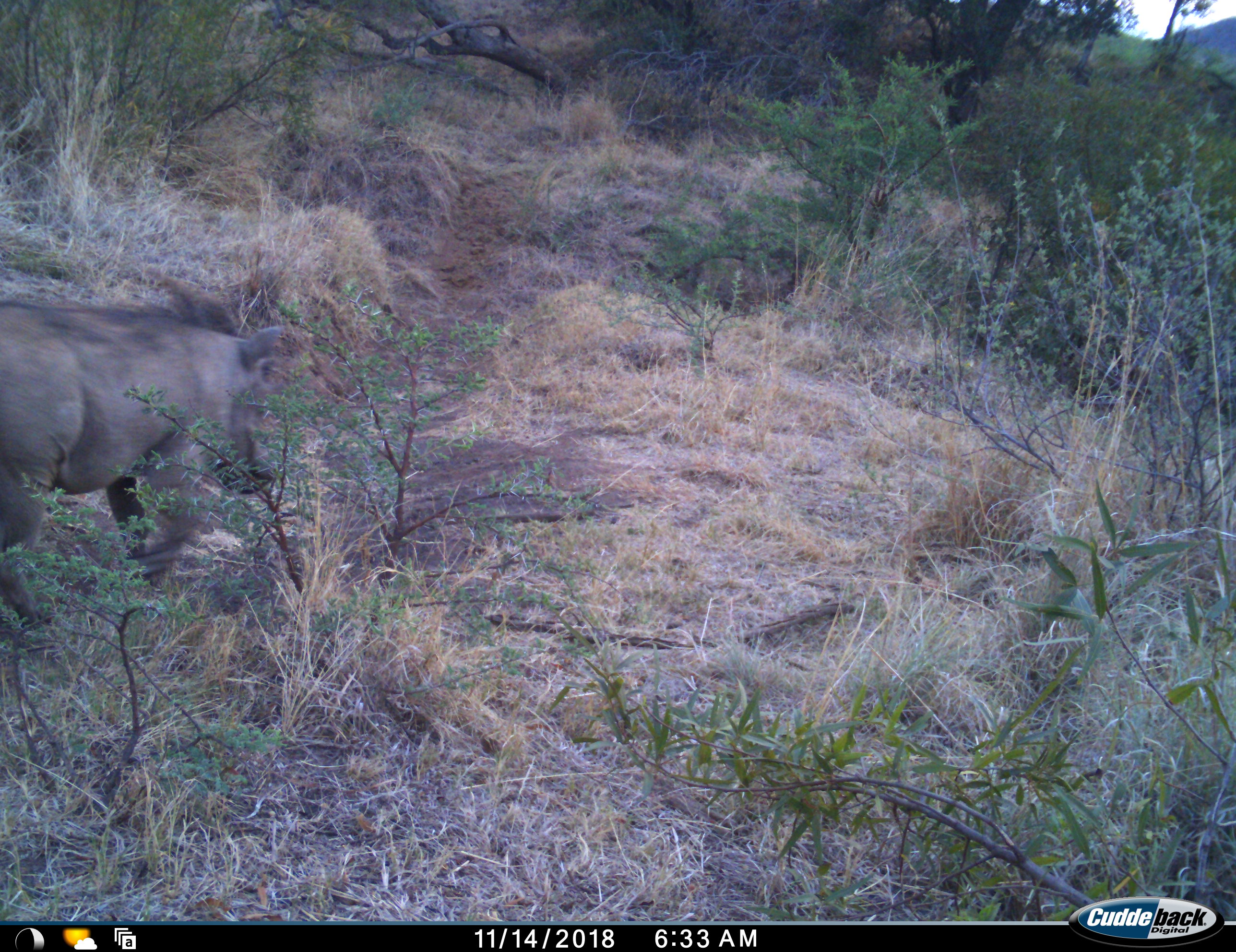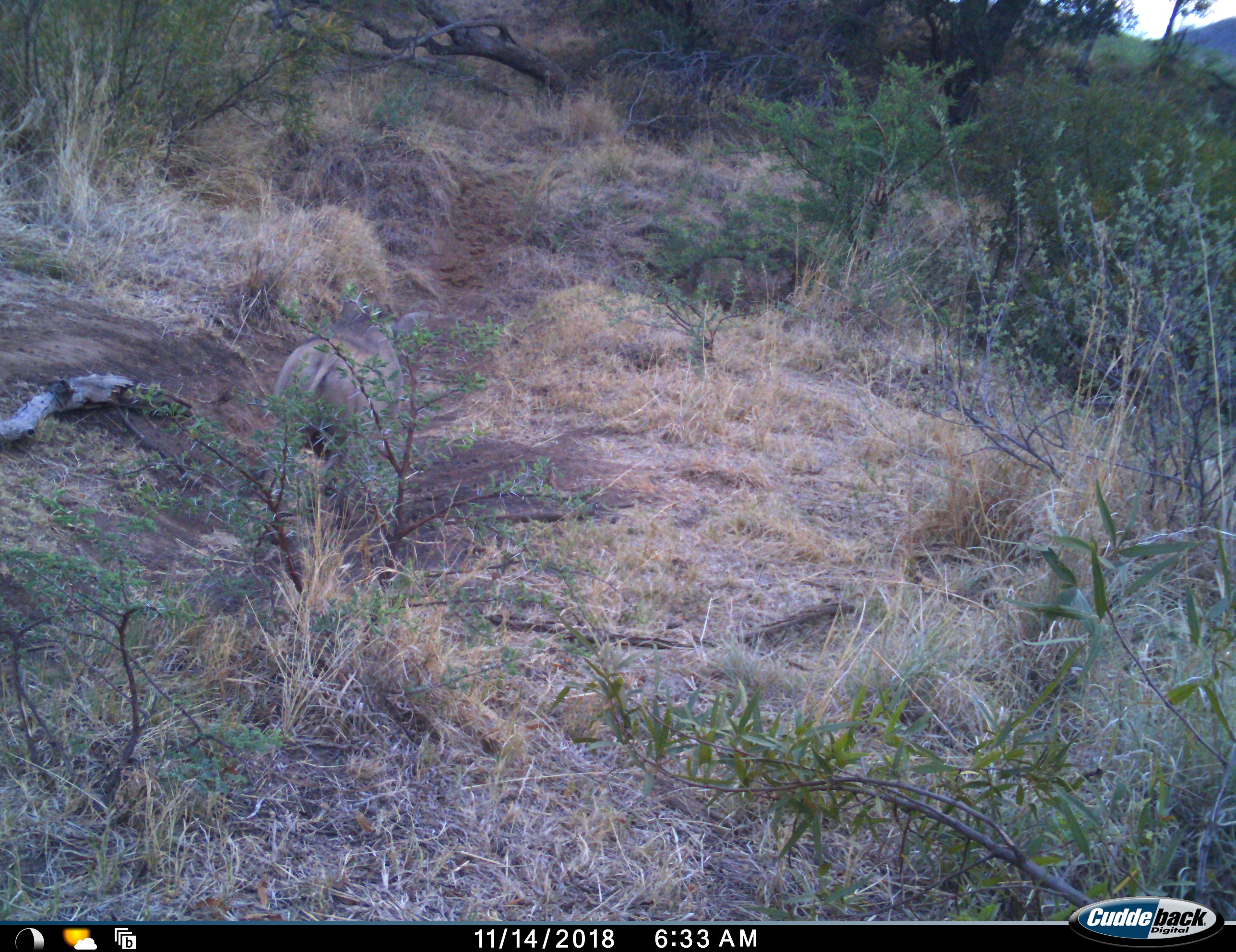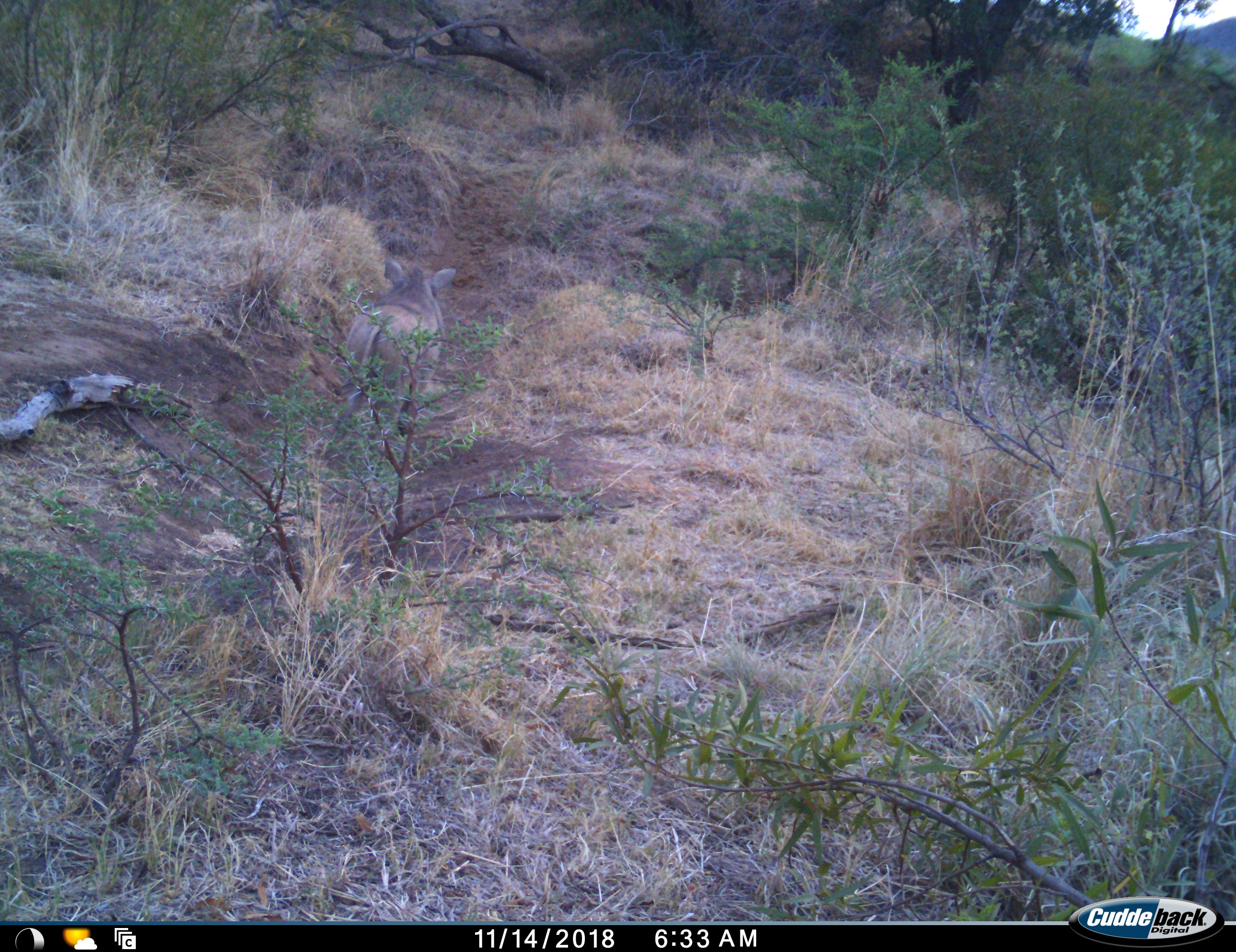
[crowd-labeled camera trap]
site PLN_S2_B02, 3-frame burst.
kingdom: Animalia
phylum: Chordata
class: Mammalia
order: Artiodactyla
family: Suidae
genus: Phacochoerus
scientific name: Phacochoerus africanus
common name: warthog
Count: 1.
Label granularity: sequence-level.